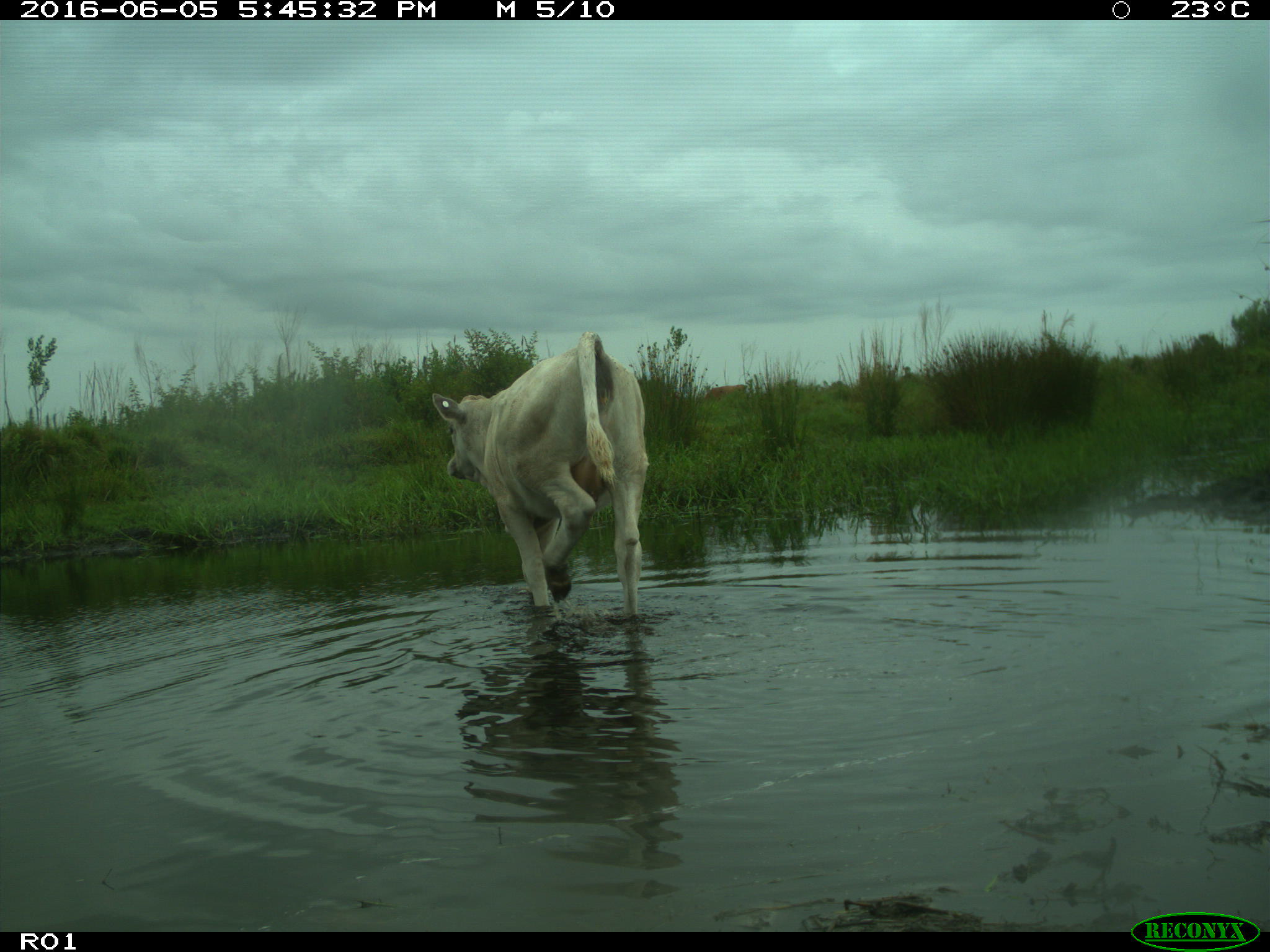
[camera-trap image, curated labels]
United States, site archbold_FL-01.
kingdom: Animalia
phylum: Chordata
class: Mammalia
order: Artiodactyla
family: Bovidae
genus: Bos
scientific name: Bos taurus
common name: domestic cow